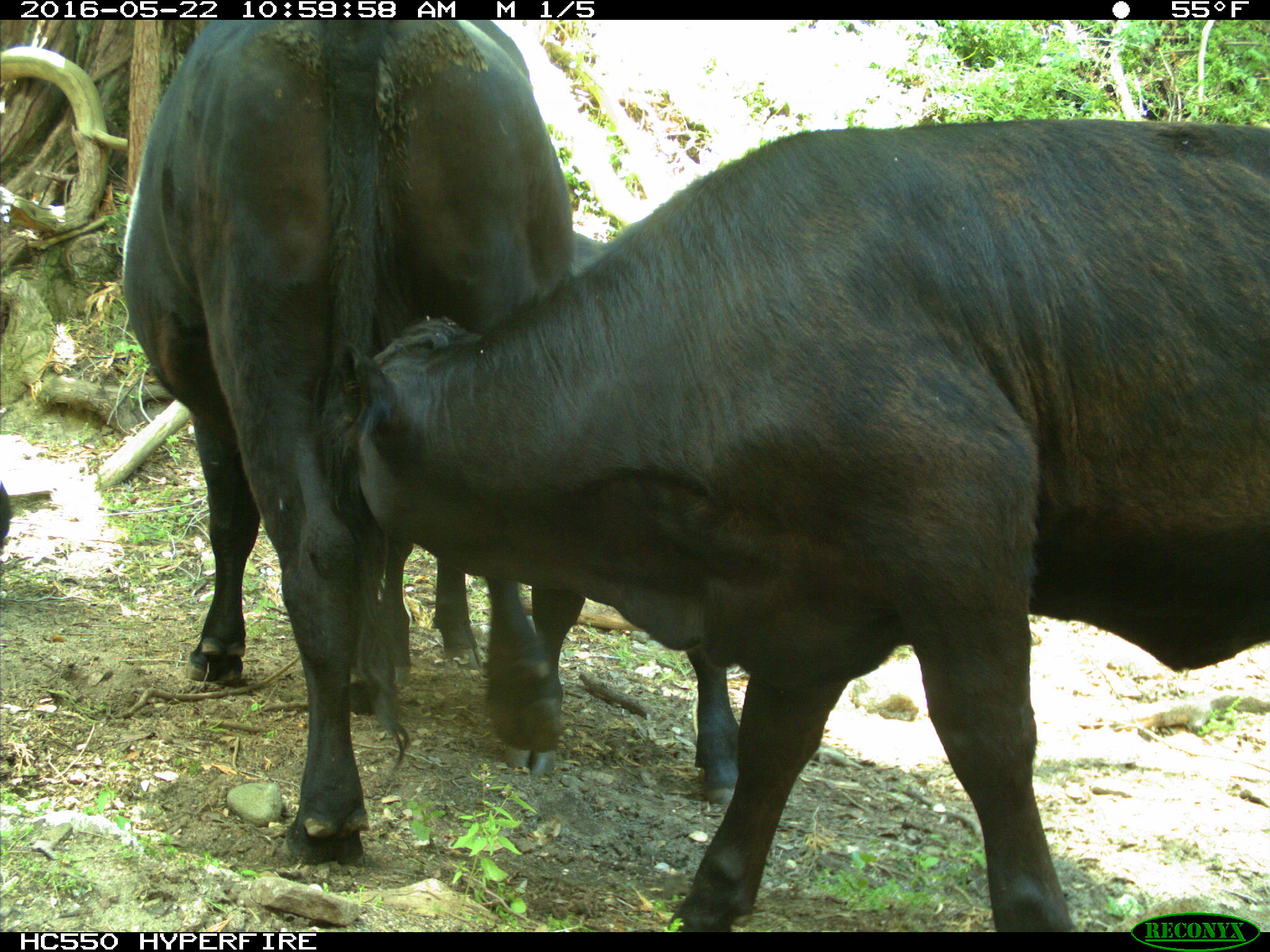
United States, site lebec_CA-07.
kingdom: Animalia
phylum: Chordata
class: Mammalia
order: Artiodactyla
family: Bovidae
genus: Bos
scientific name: Bos taurus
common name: domestic cow